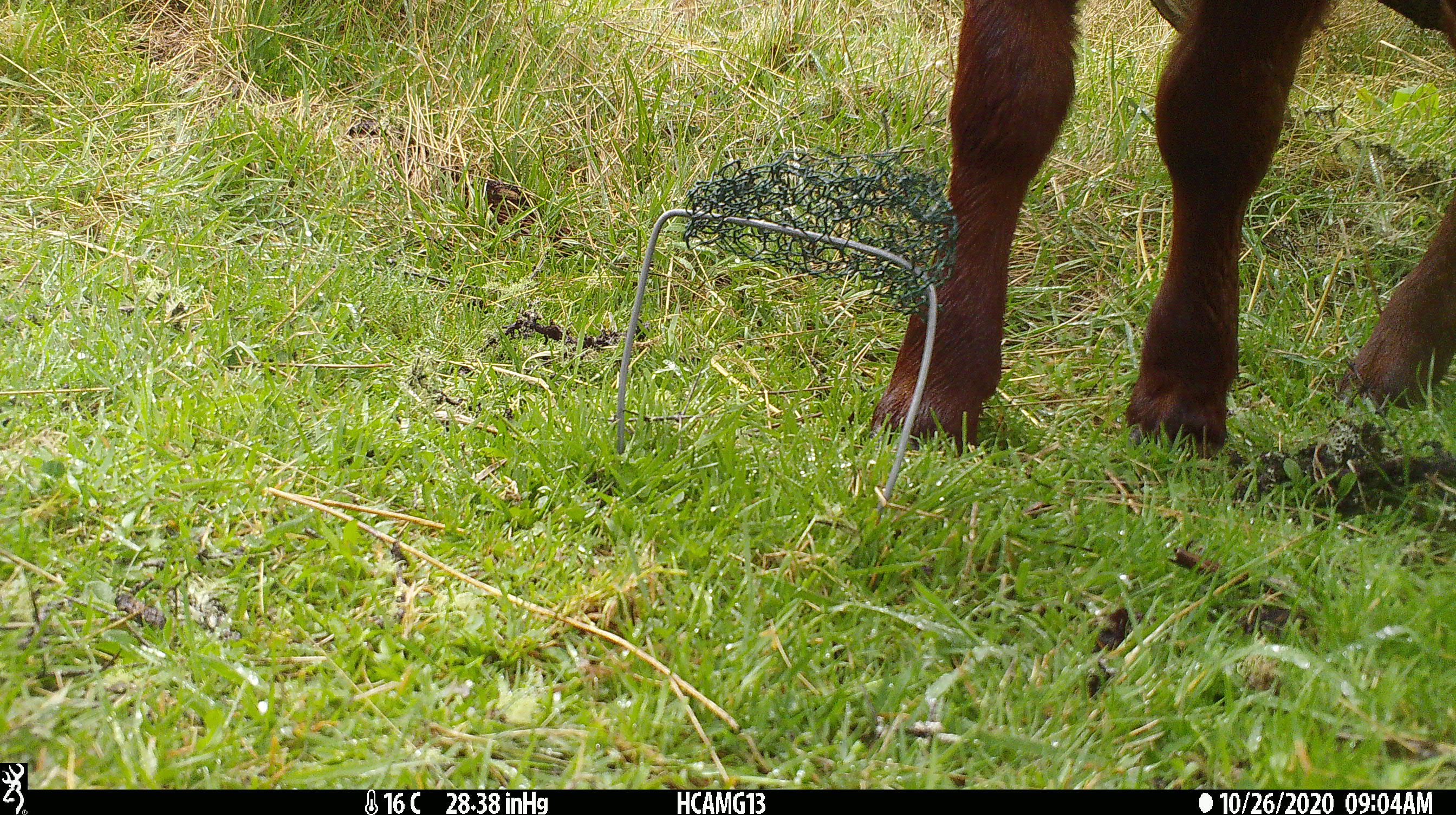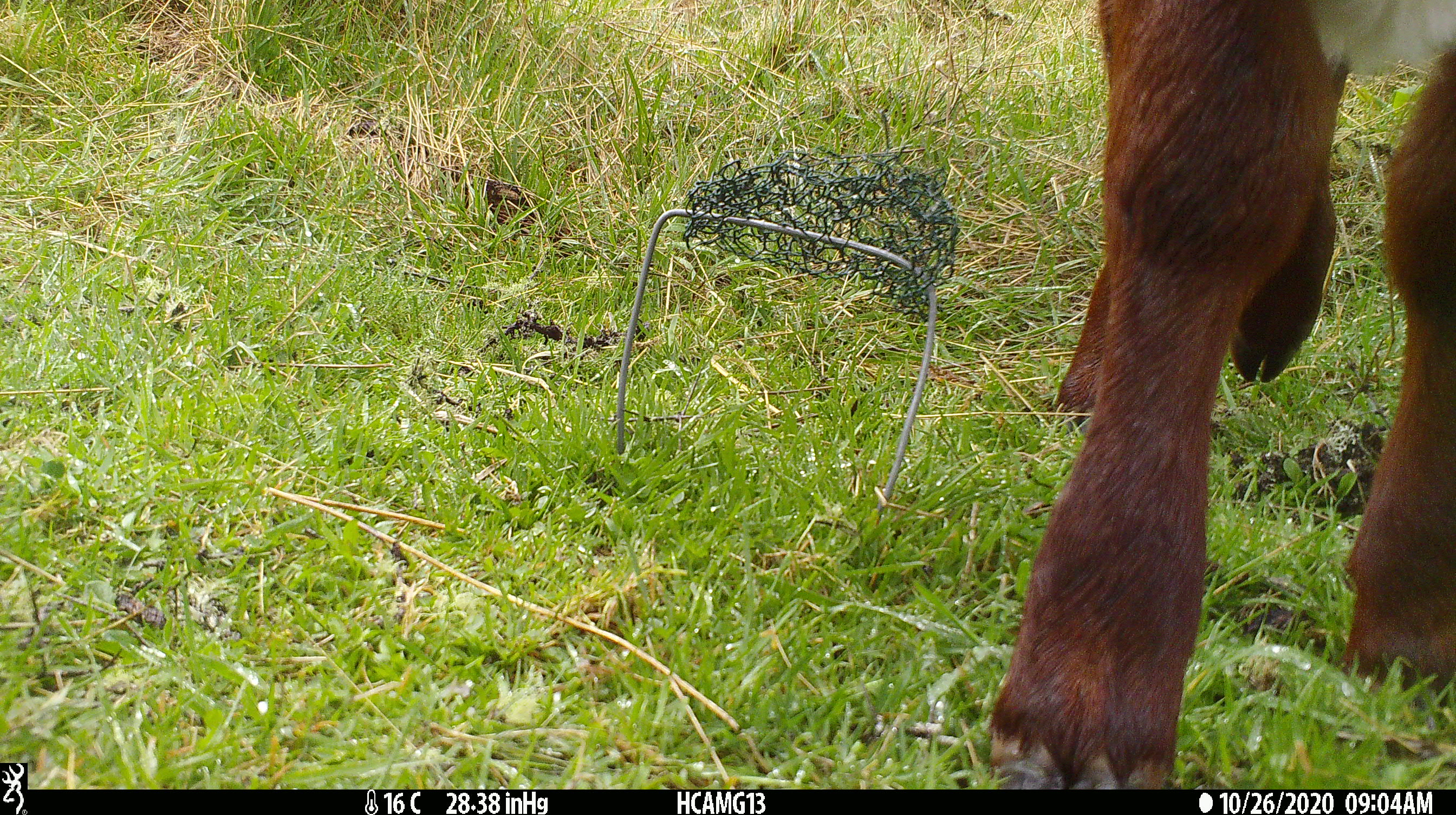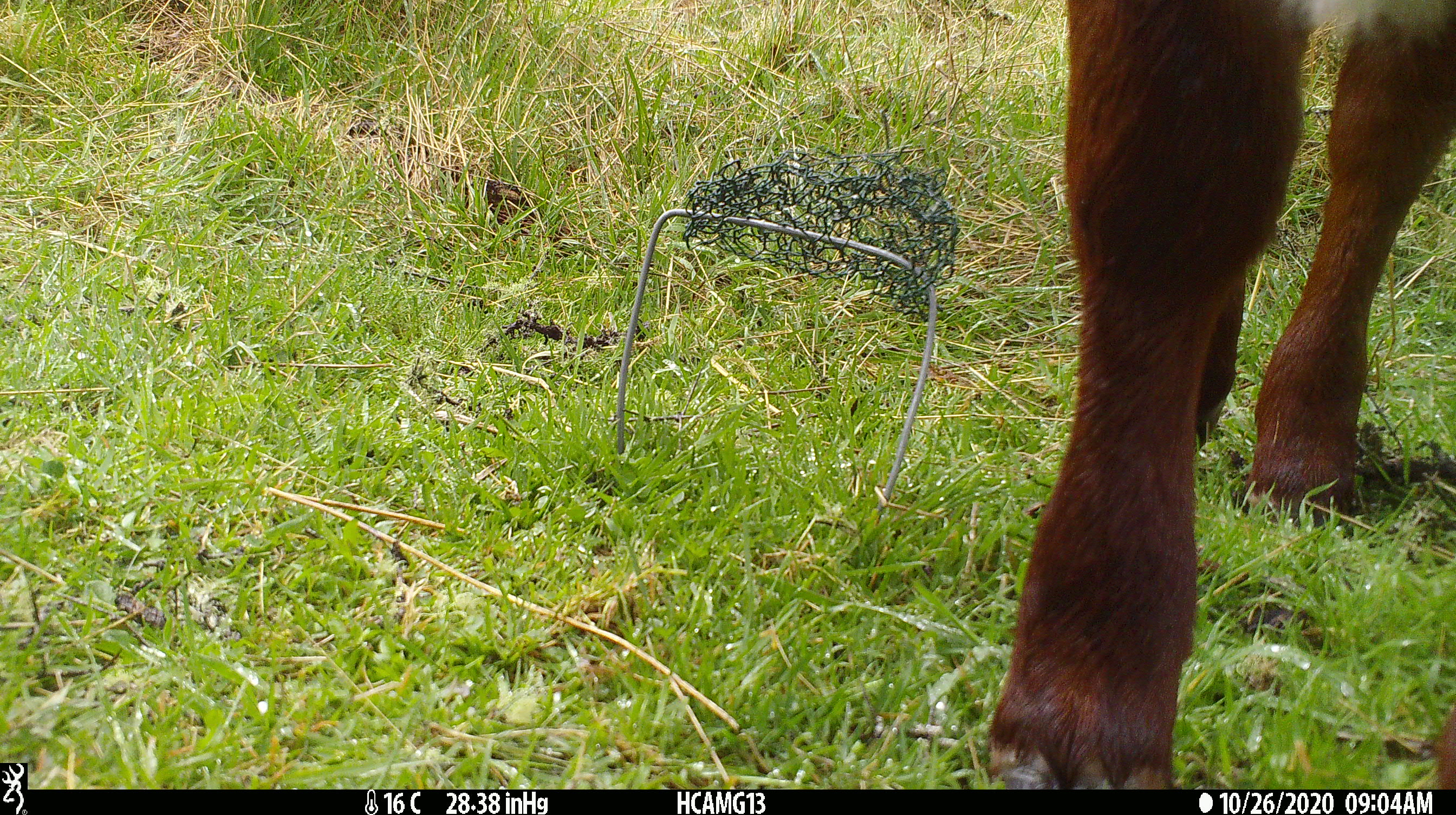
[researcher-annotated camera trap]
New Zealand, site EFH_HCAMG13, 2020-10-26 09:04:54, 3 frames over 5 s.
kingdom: Animalia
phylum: Chordata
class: Mammalia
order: Artiodactyla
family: Bovidae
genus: Bos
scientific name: Bos taurus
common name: domestic cow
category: cow